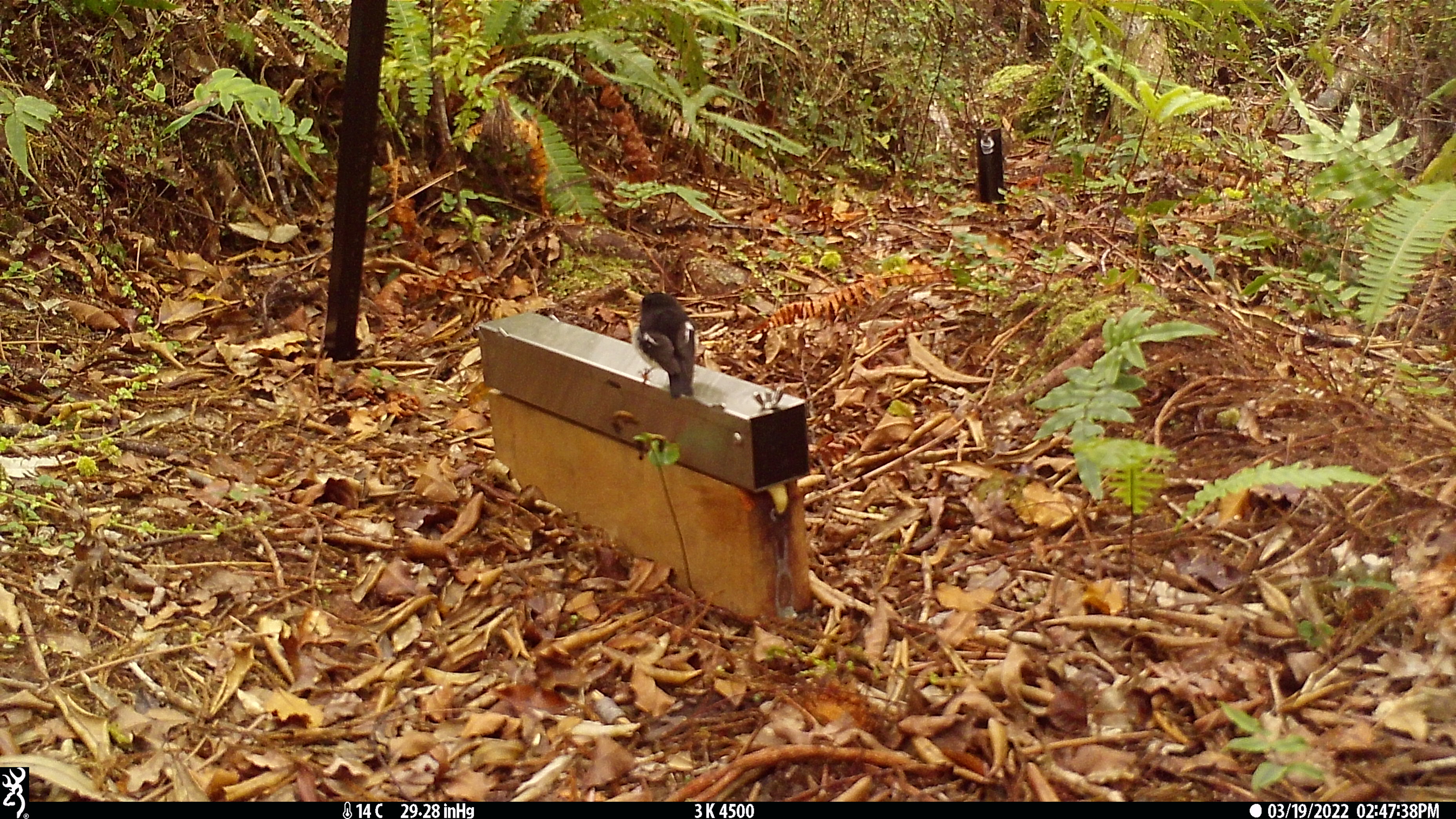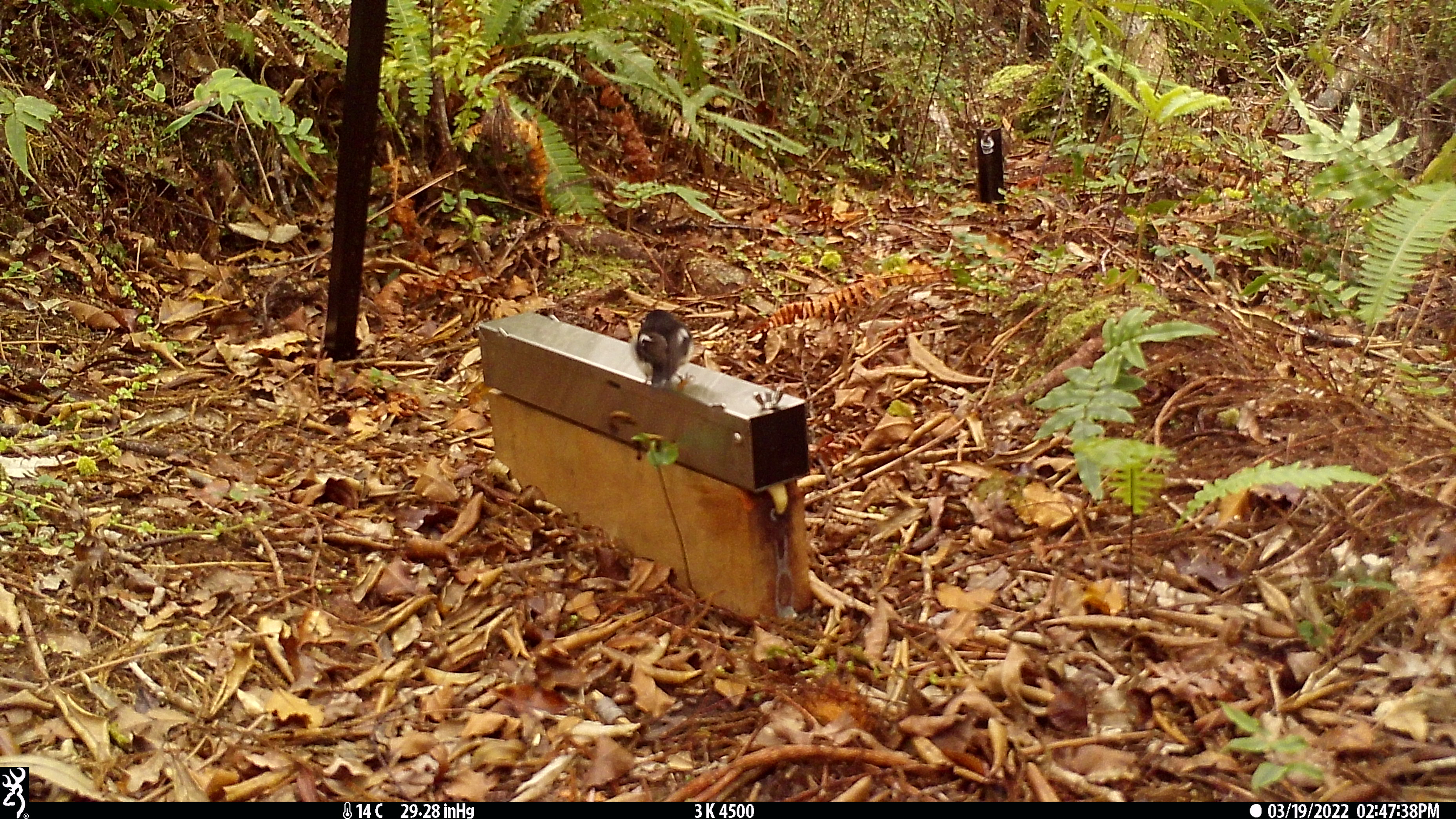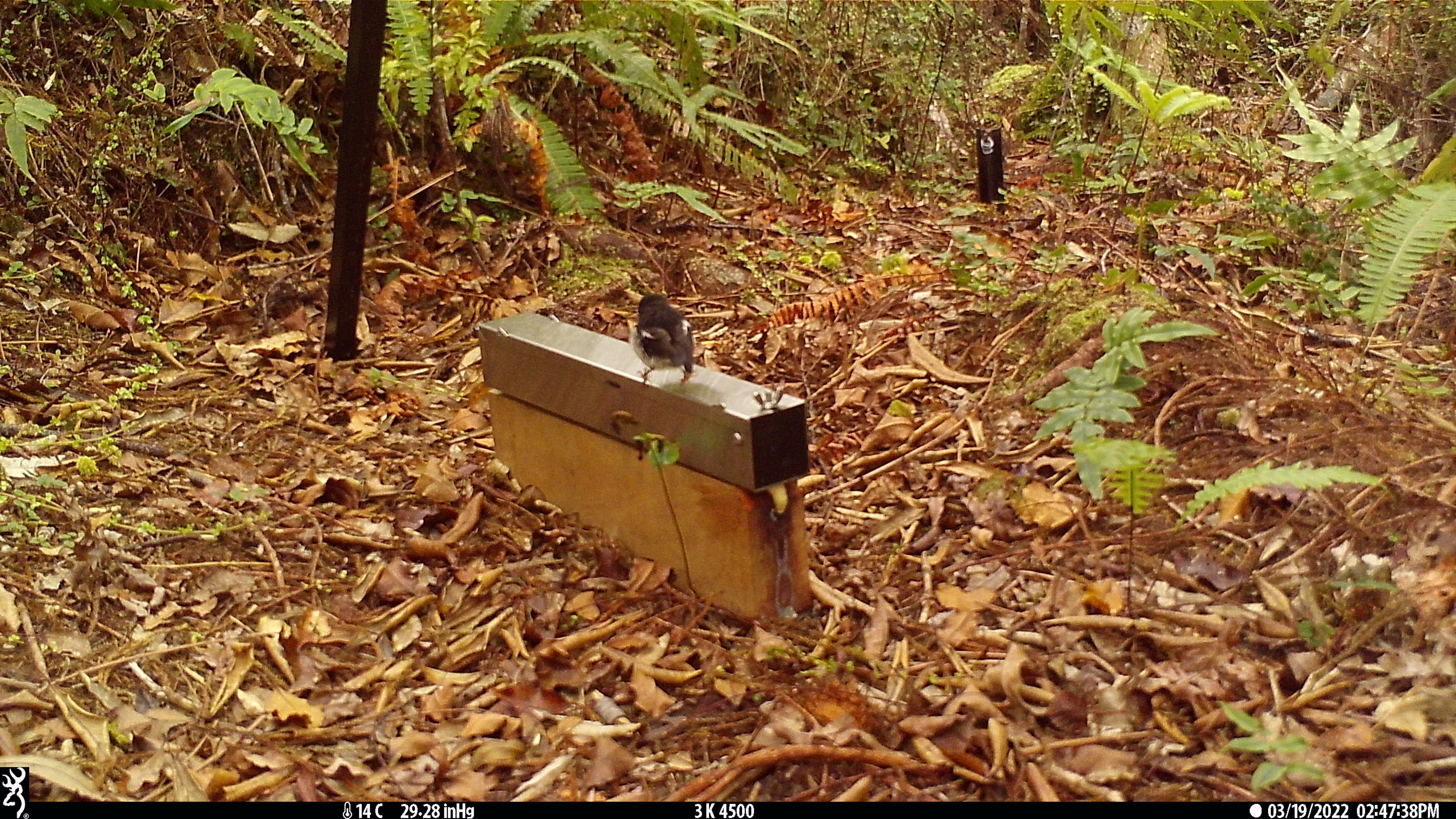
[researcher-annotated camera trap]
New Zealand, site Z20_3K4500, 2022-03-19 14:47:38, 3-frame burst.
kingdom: Animalia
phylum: Chordata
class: Aves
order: Passeriformes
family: Petroicidae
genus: Petroica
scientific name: Petroica macrocephala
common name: tomtit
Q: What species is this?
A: Tomtit (Petroica macrocephala).